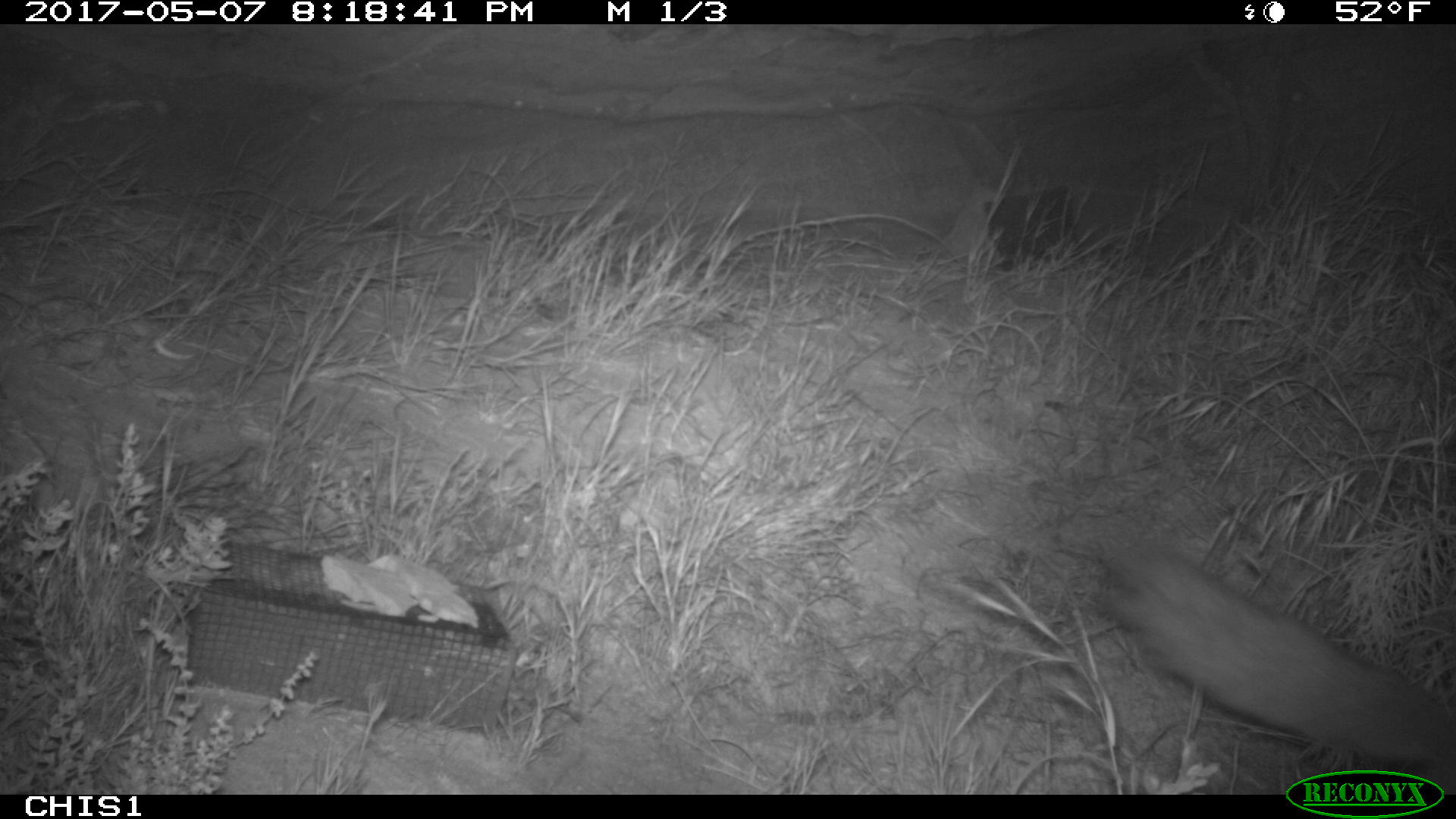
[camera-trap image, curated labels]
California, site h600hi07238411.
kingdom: Animalia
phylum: Chordata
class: Mammalia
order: Carnivora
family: Canidae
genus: Urocyon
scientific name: Urocyon littoralis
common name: island fox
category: fox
Fox (island fox) (Urocyon littoralis).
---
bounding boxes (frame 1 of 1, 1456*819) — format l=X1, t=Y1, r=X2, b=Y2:
fox: l=1098, t=534, r=1455, b=792